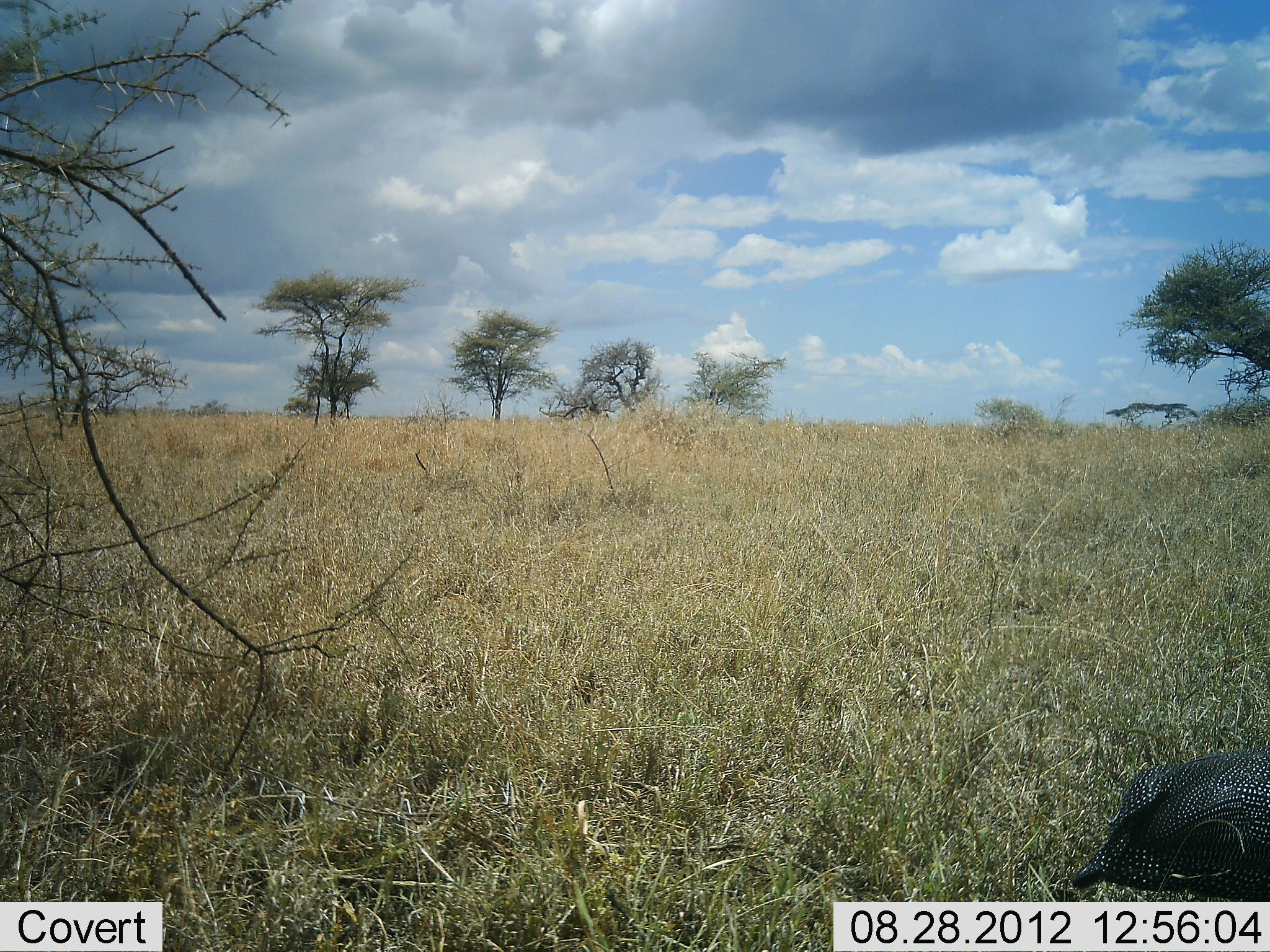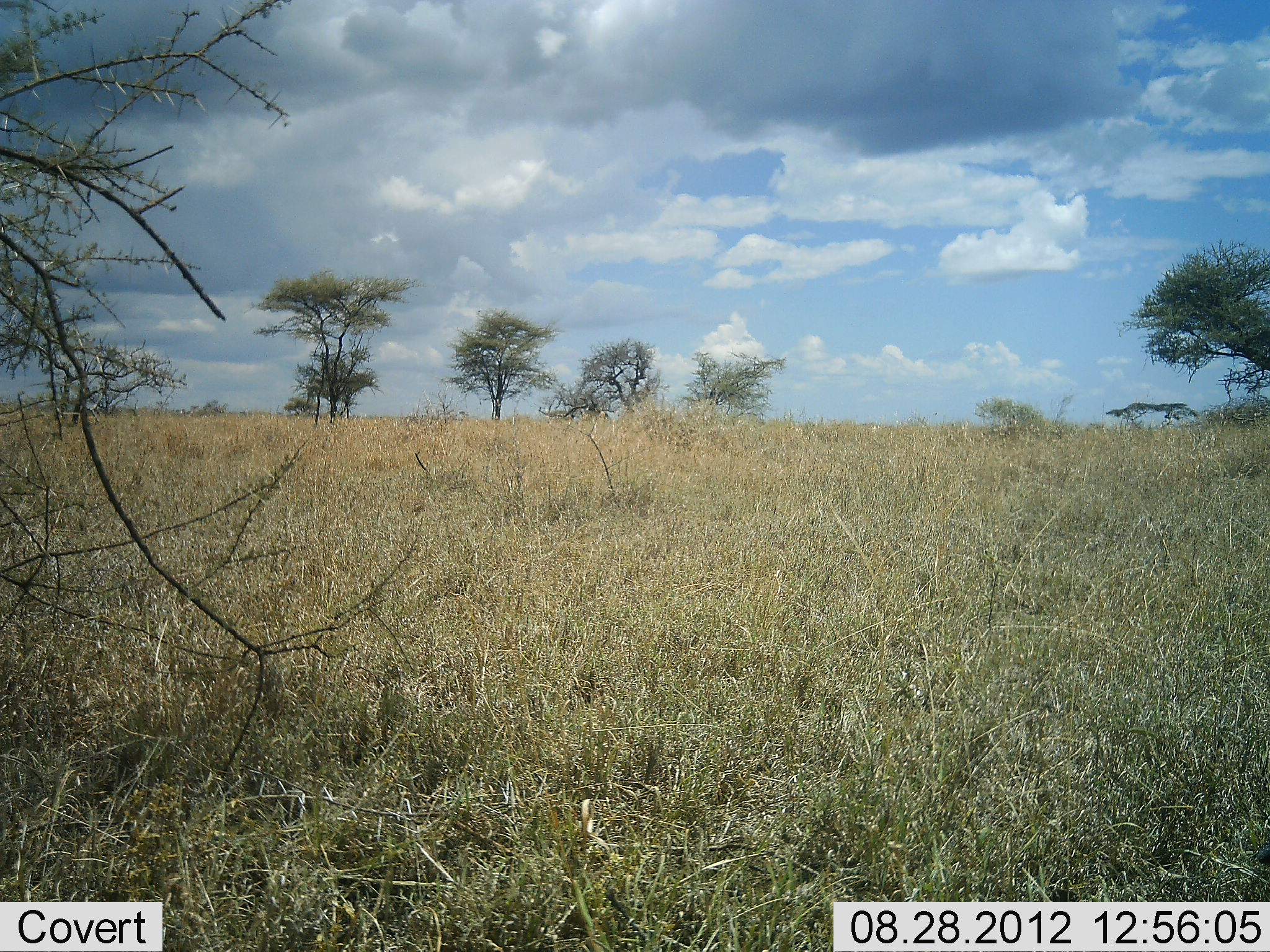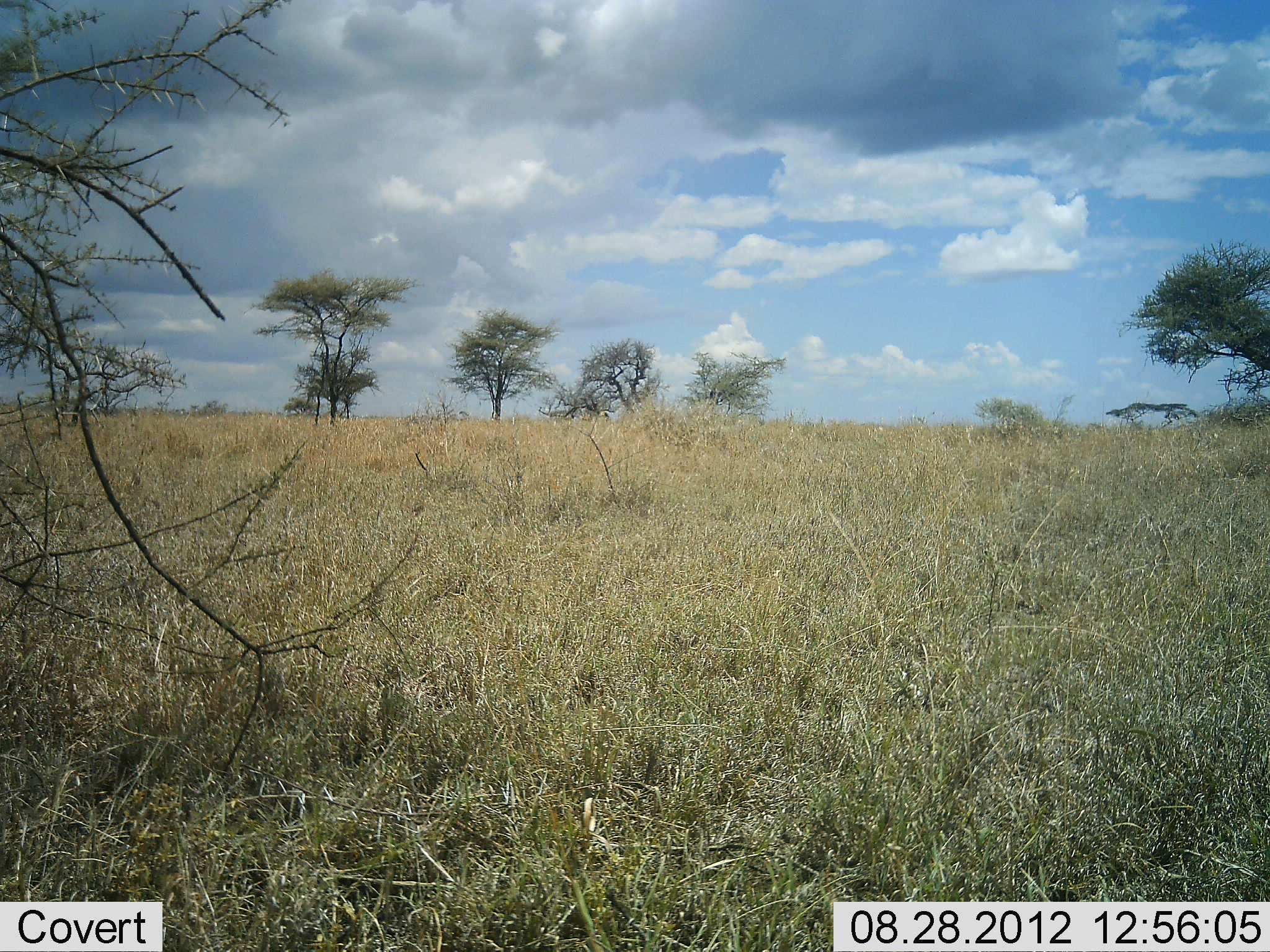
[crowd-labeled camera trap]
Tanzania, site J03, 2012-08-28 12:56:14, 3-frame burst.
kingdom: Animalia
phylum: Chordata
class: Aves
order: Galliformes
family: Numididae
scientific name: Numididae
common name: guinea fowl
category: guineafowl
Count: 1.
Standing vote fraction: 10%.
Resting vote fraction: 0%.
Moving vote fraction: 90%.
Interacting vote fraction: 0%.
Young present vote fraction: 0%.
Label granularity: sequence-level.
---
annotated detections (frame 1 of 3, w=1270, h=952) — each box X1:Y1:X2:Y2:
animal: 1068:753:1269:901